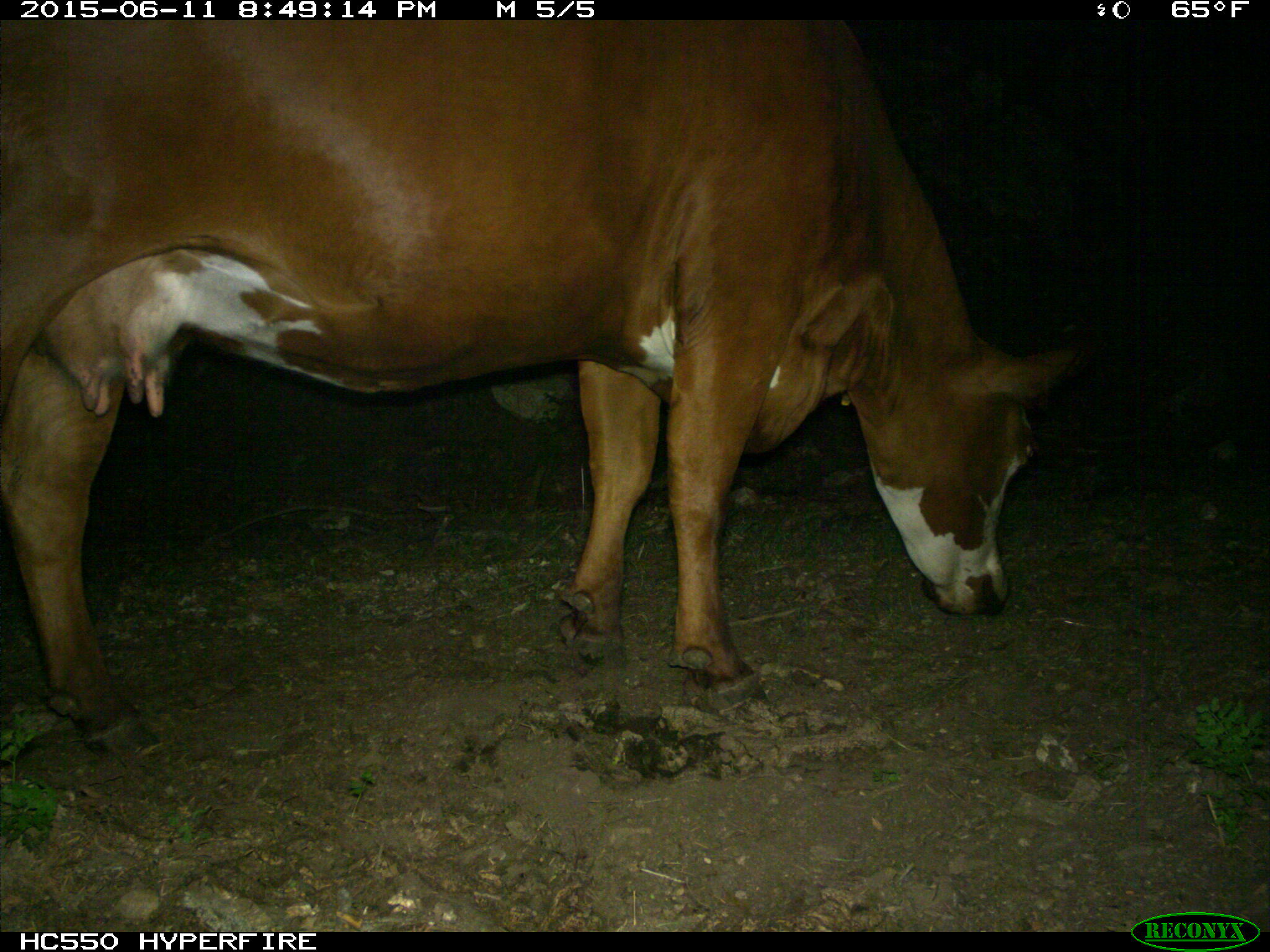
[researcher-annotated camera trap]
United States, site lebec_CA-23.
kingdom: Animalia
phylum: Chordata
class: Mammalia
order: Artiodactyla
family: Bovidae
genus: Bos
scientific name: Bos taurus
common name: domestic cow